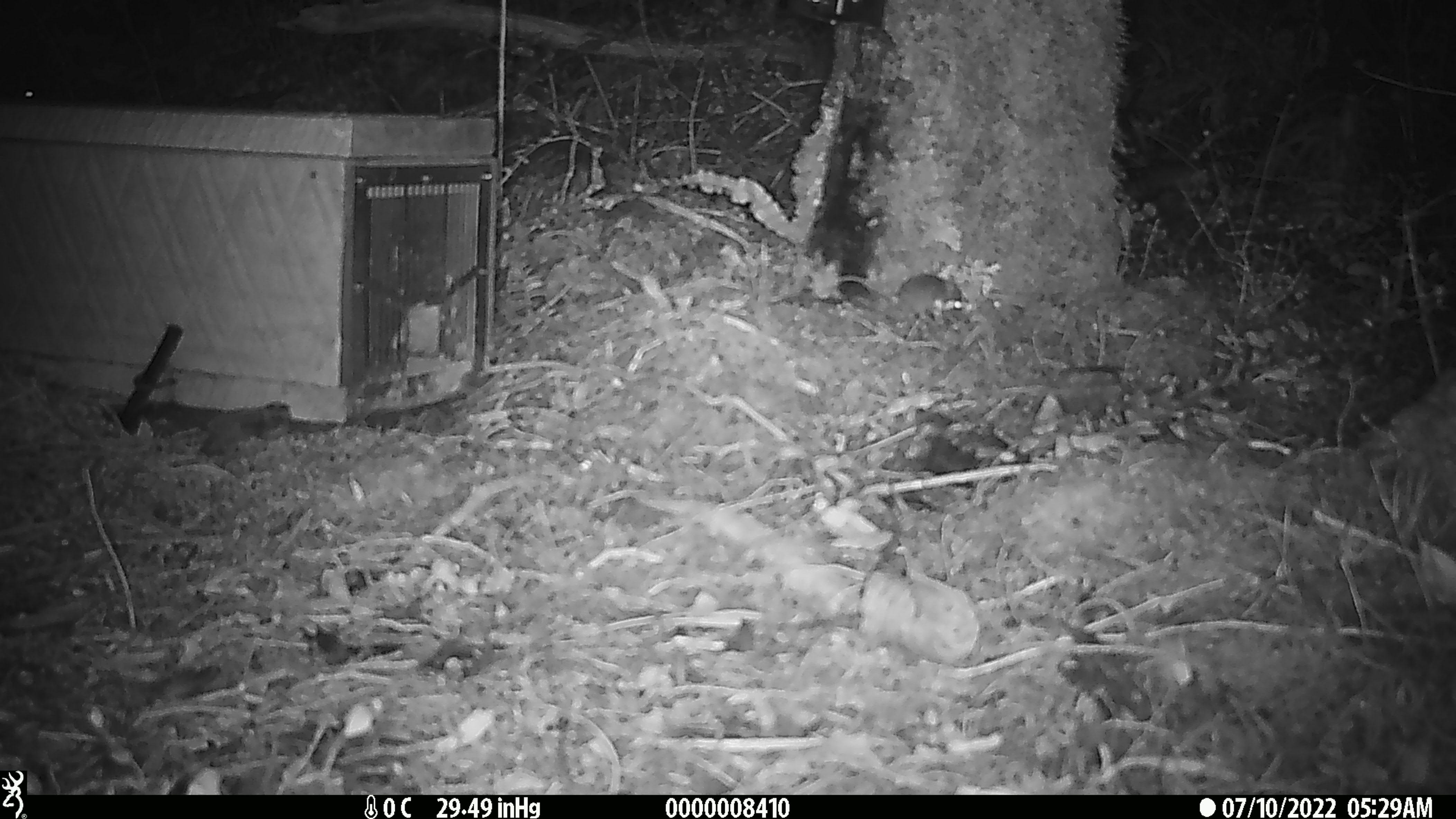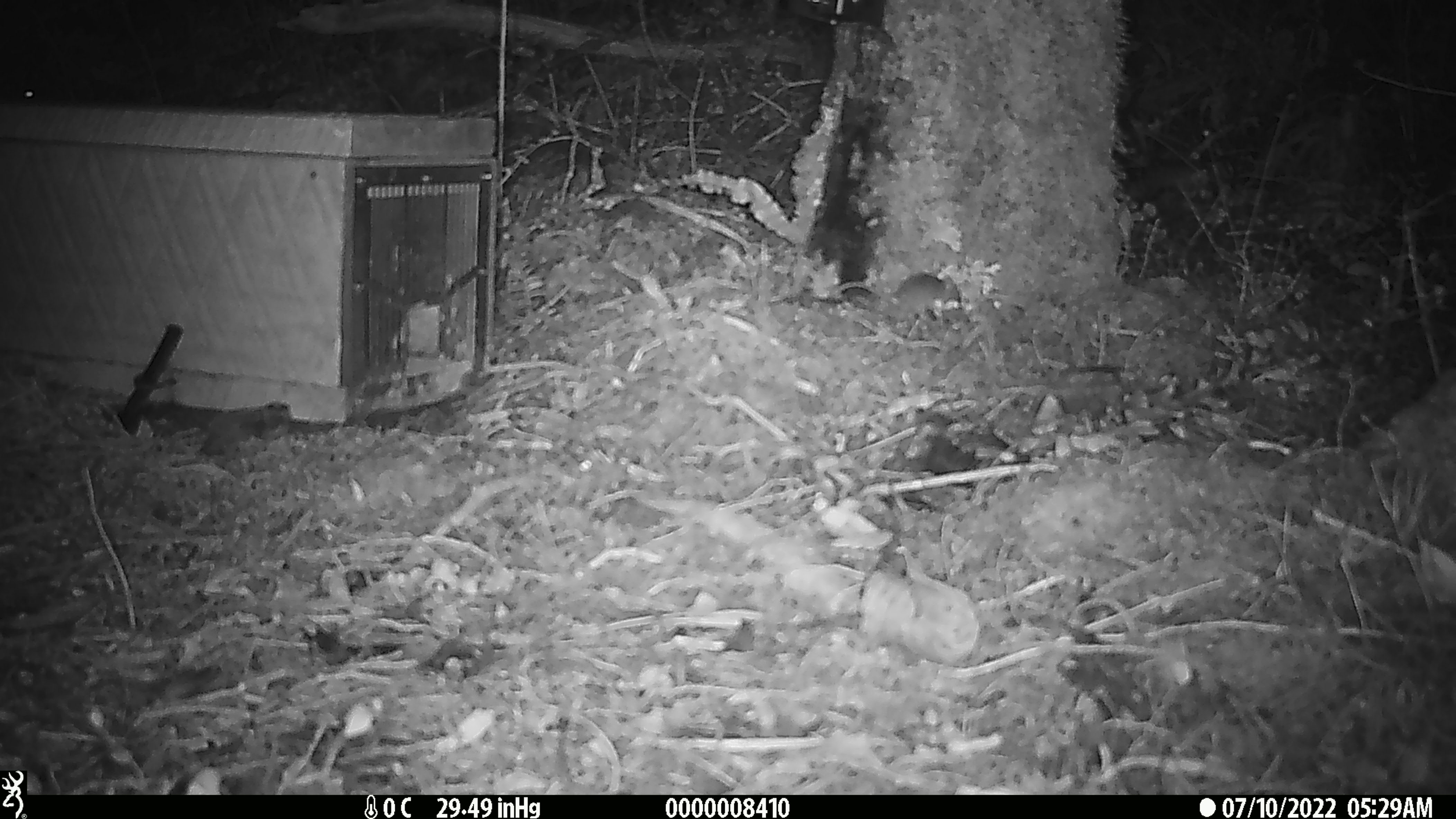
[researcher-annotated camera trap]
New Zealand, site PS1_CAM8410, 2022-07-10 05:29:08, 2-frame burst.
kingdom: Animalia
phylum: Chordata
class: Mammalia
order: Rodentia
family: Muridae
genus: Mus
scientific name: Mus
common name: mouse